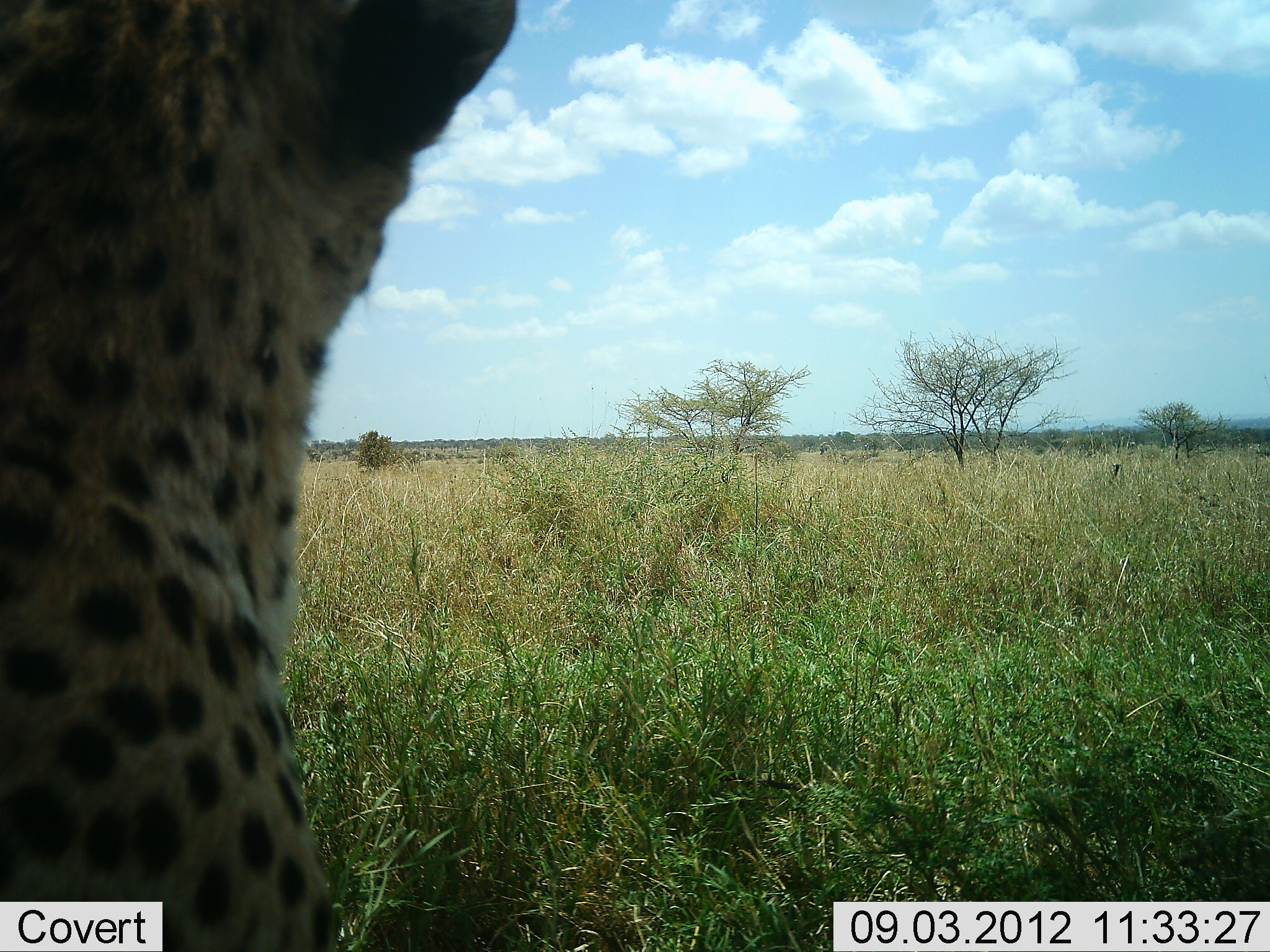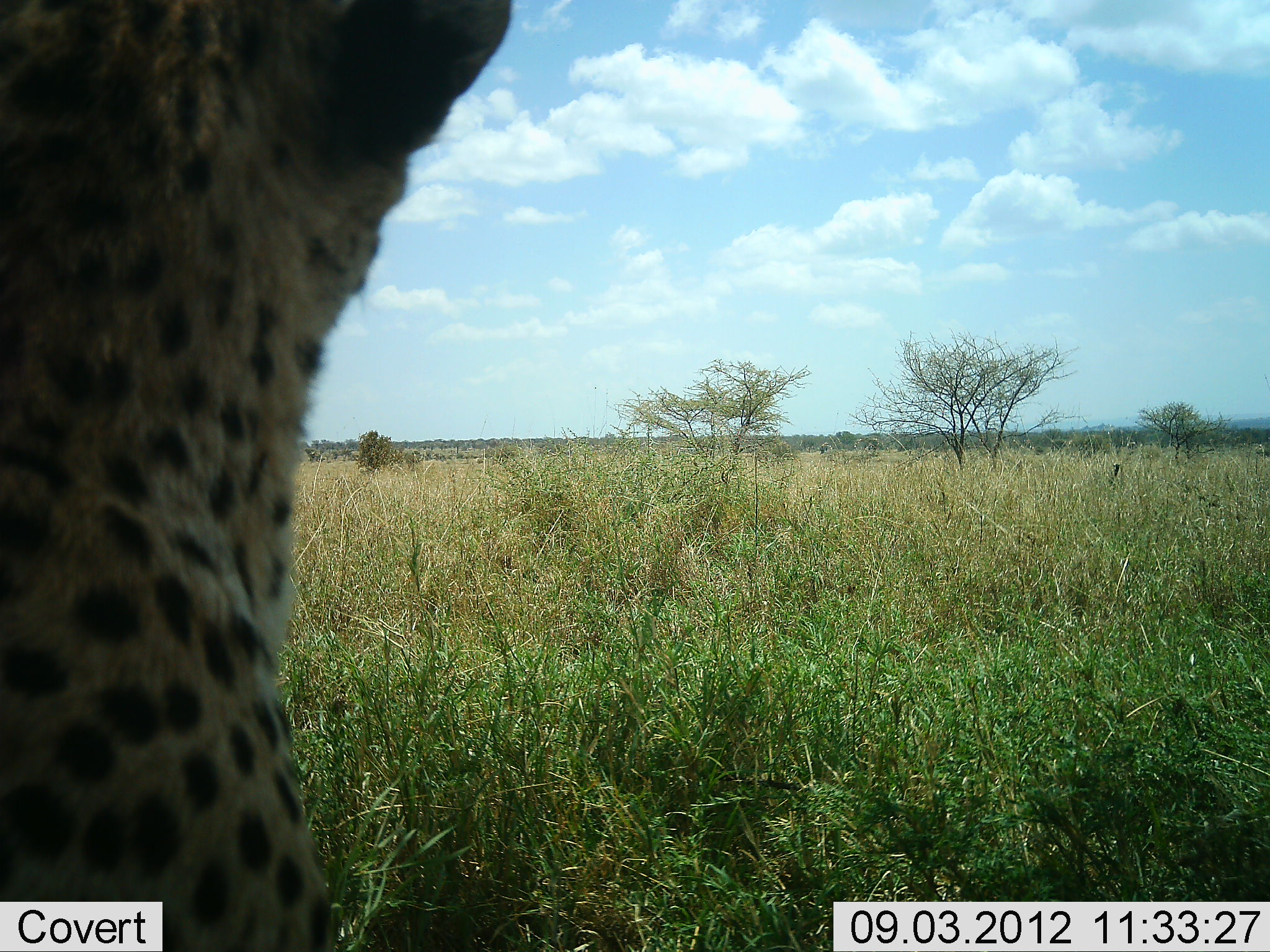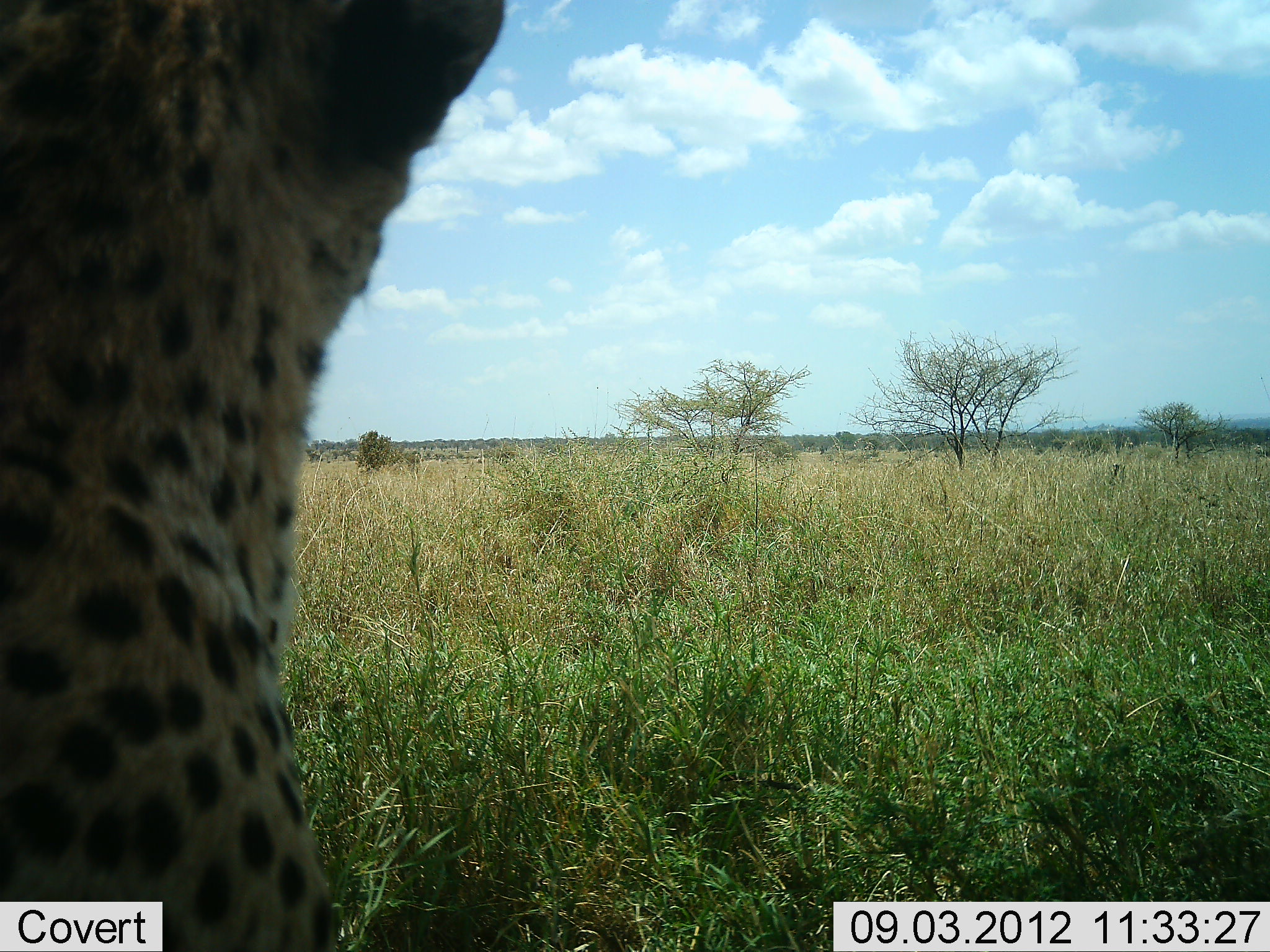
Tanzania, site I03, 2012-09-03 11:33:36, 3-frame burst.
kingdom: Animalia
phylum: Chordata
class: Mammalia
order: Carnivora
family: Felidae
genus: Acinonyx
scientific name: Acinonyx jubatus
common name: cheetah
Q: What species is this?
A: Cheetah (Acinonyx jubatus).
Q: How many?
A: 1.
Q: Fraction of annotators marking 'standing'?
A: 30%.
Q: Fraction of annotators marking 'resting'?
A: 70%.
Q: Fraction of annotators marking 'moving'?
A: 0%.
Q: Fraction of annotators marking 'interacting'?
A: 0%.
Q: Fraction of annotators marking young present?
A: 0%.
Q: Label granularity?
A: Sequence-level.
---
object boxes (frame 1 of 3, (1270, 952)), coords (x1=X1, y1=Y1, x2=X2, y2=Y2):
animal: (x1=1, y1=1, x2=520, y2=952)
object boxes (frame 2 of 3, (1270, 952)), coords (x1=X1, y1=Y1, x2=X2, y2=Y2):
animal: (x1=1, y1=0, x2=513, y2=951)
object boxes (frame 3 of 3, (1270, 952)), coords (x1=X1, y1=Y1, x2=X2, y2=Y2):
animal: (x1=1, y1=0, x2=510, y2=951)